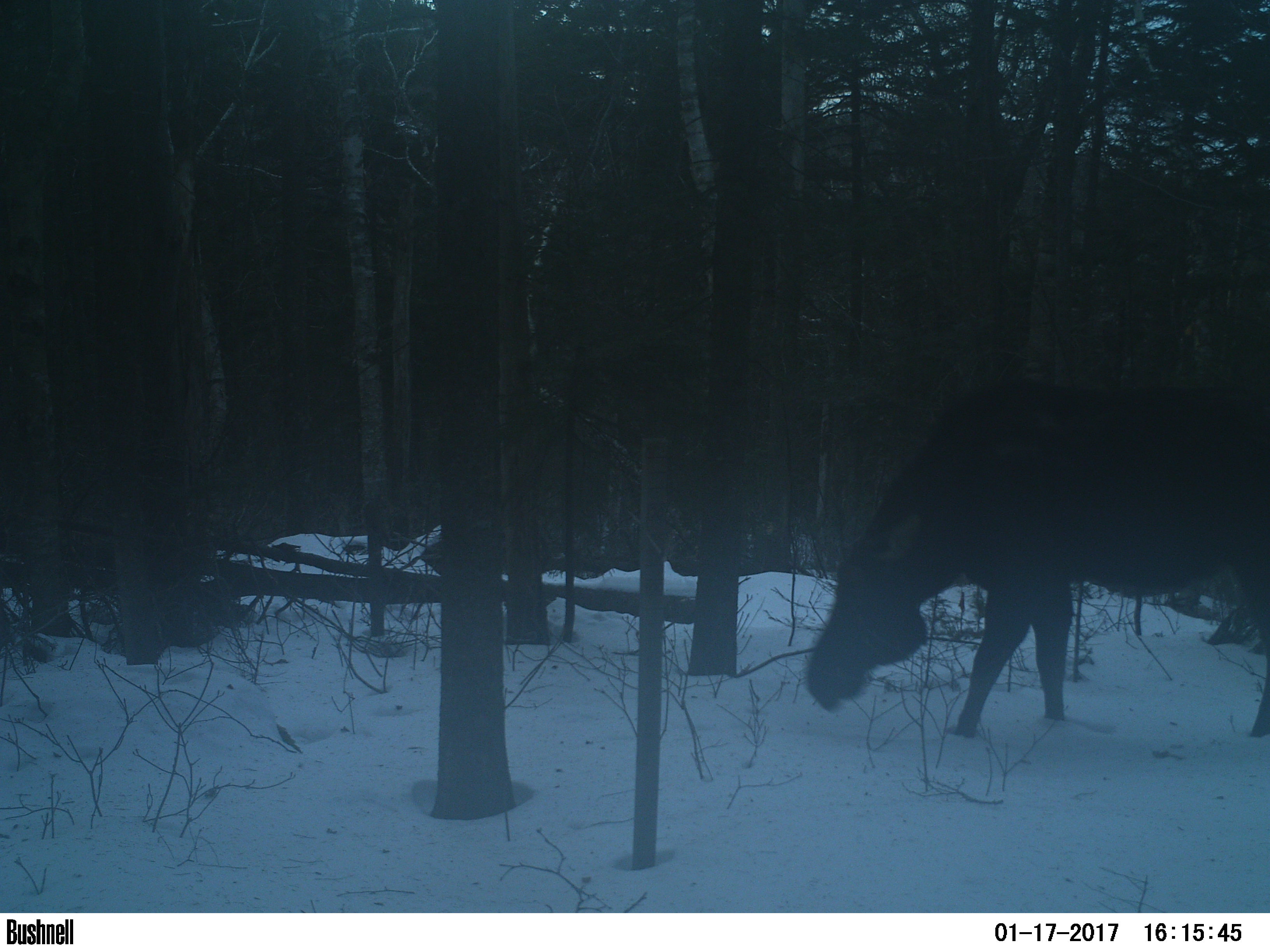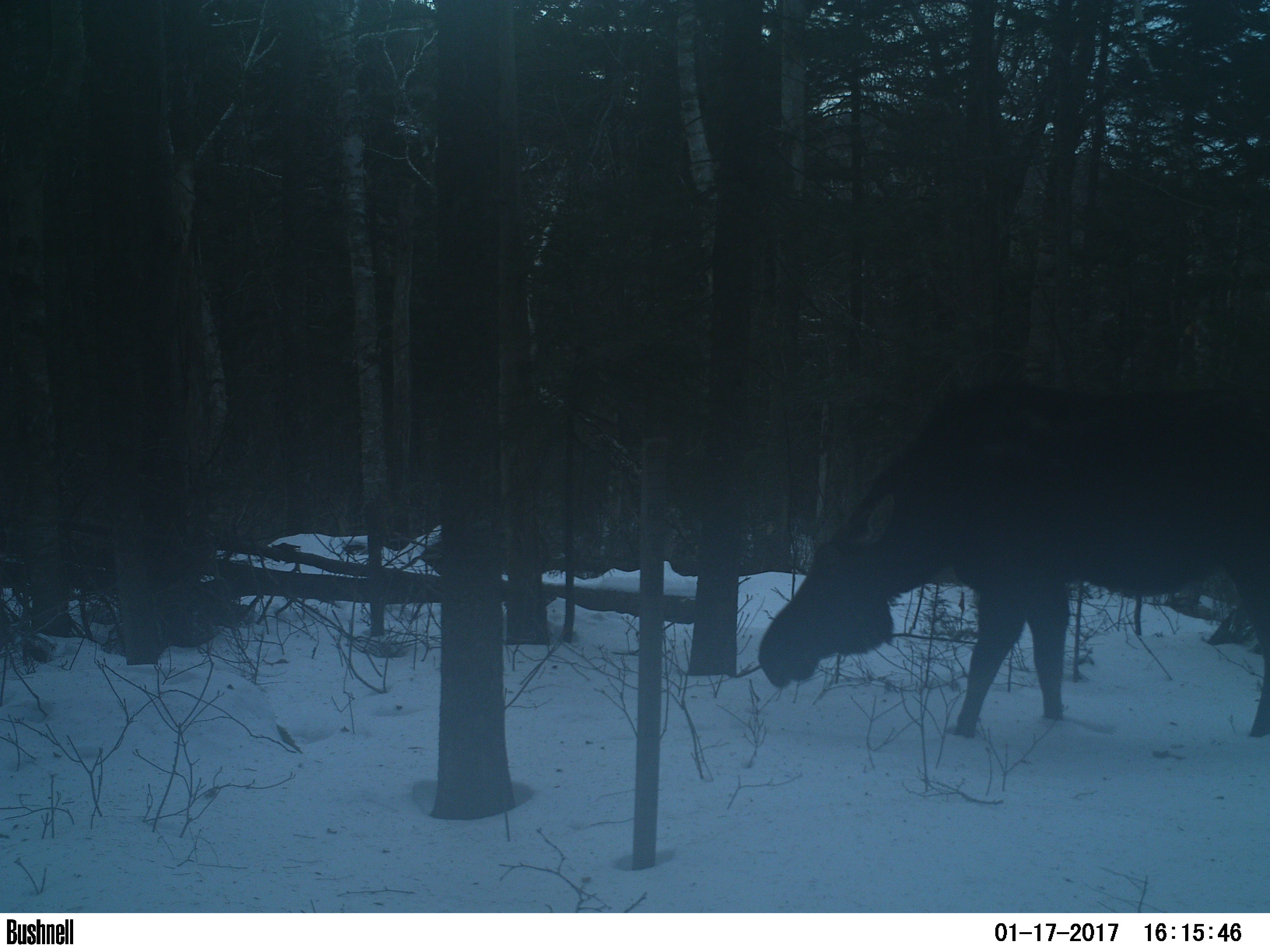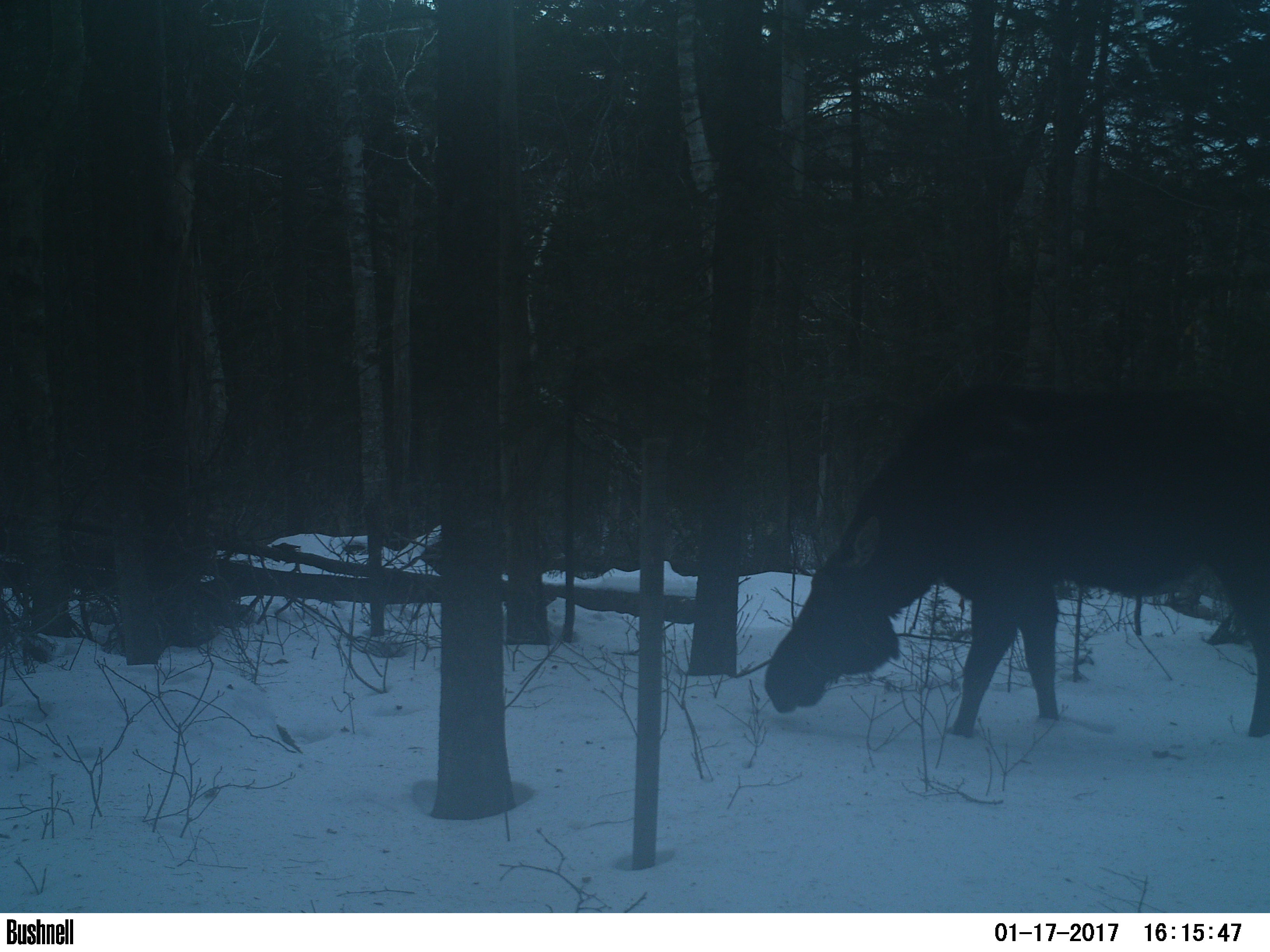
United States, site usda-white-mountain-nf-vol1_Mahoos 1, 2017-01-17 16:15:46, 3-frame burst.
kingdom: Animalia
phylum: Chordata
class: Mammalia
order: Artiodactyla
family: Cervidae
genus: Alces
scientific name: Alces alces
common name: moose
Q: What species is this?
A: Moose (Alces alces).